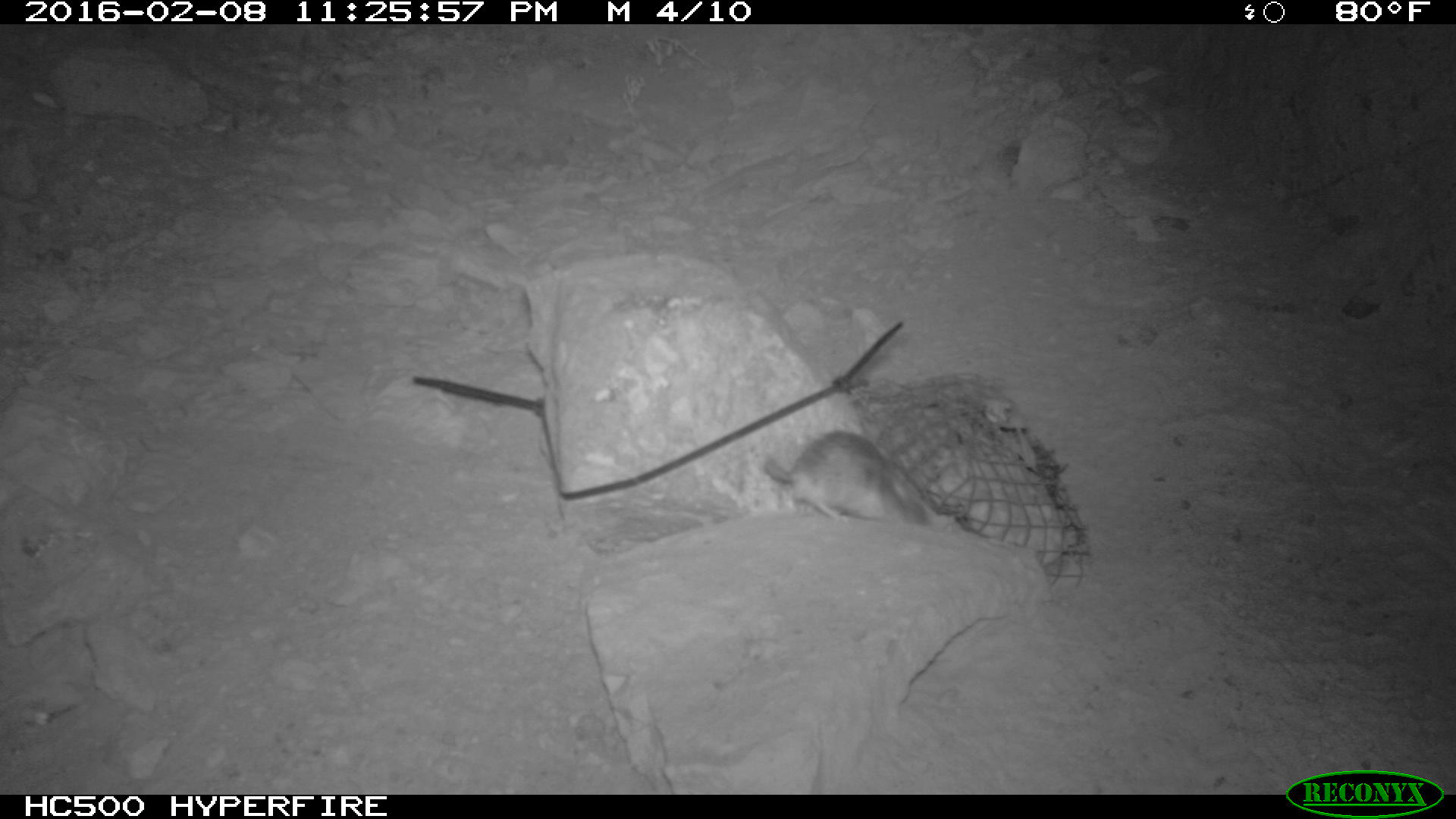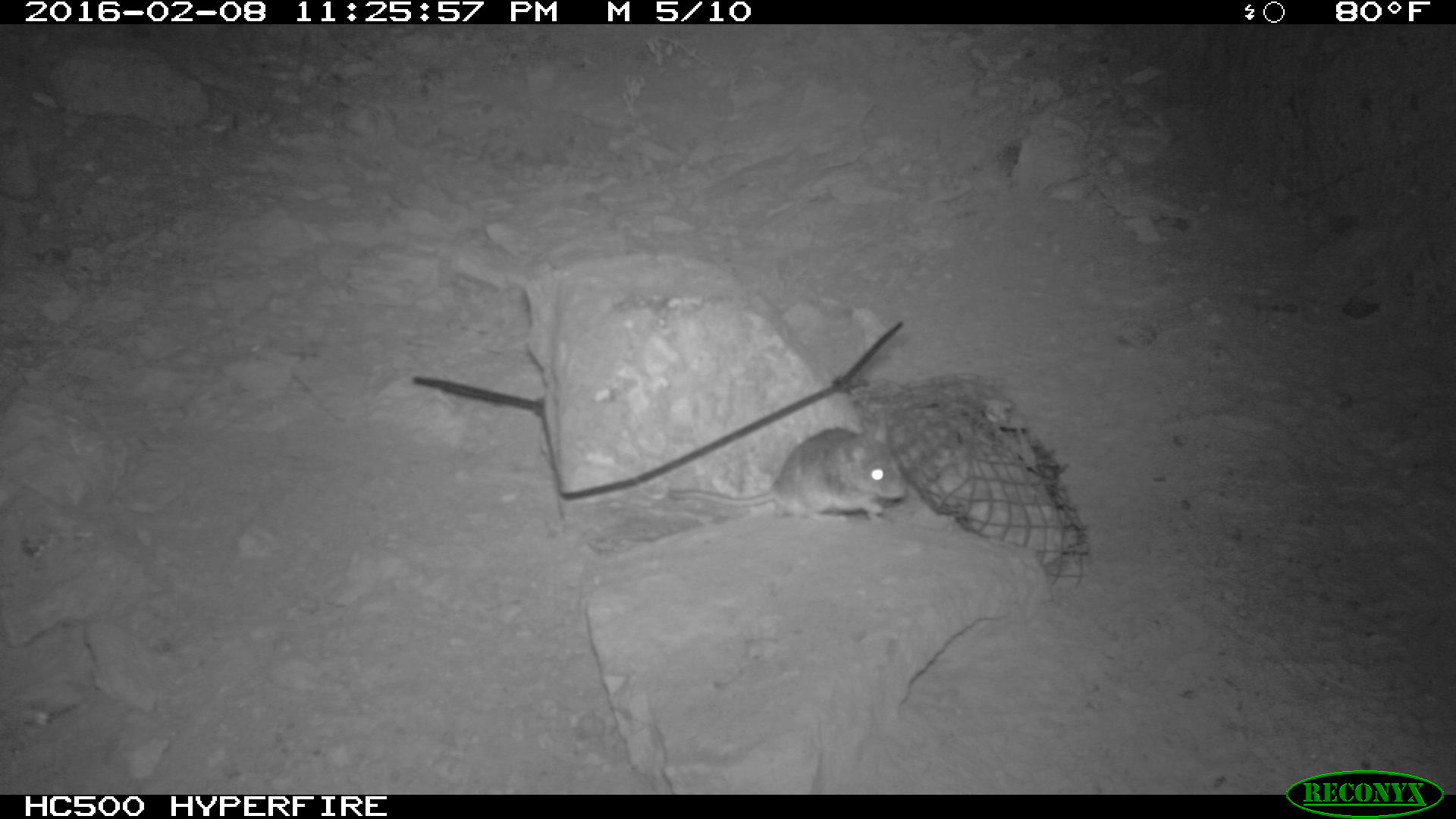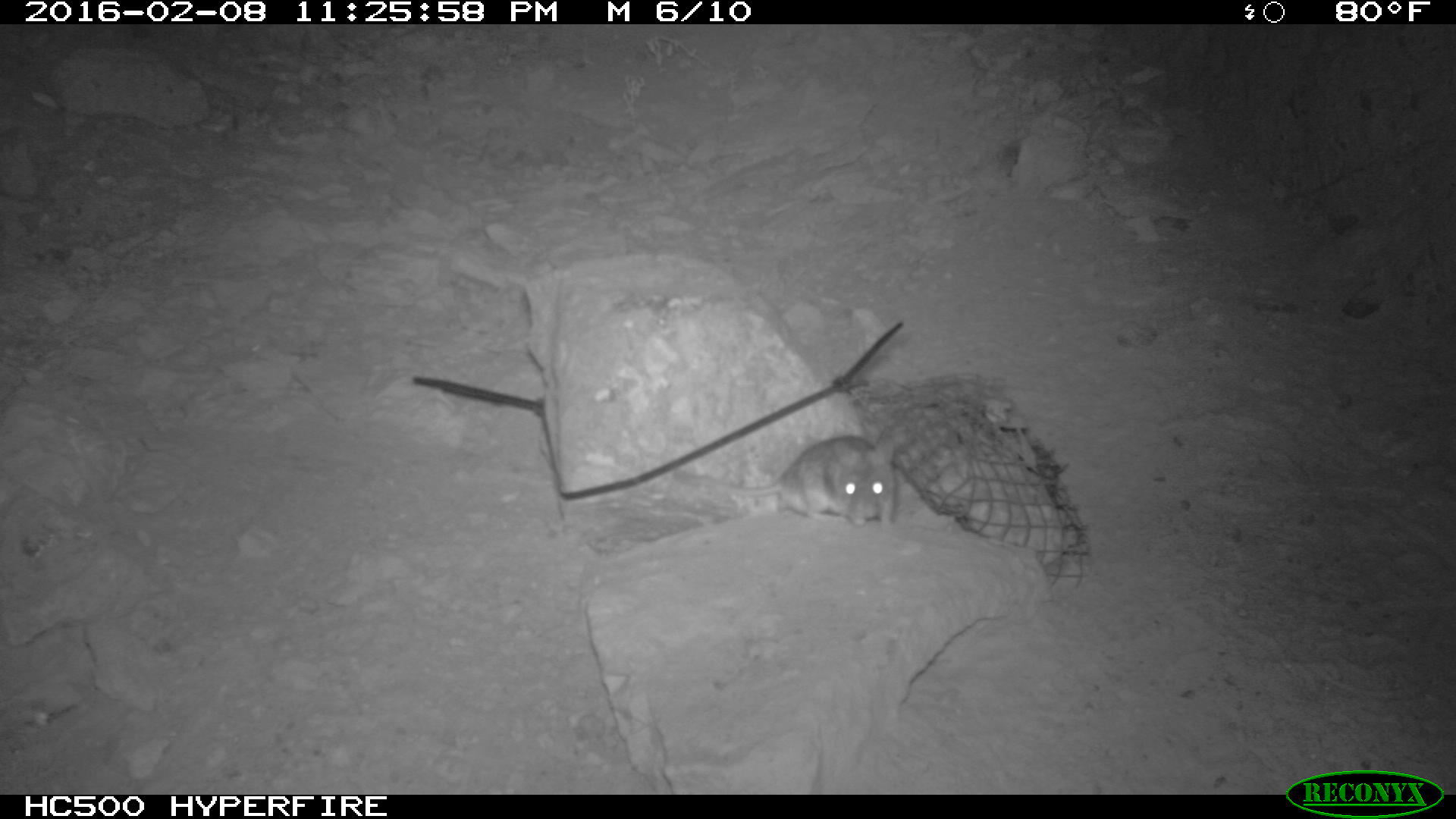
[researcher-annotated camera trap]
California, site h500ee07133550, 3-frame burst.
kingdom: Animalia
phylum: Chordata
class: Mammalia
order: Rodentia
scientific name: Rodentia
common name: rodent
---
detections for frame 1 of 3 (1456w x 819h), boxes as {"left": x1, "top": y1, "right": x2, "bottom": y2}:
rodent: {"left": 756, "top": 428, "right": 929, "bottom": 530}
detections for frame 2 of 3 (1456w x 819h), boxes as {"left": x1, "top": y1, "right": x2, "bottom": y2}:
rodent: {"left": 667, "top": 411, "right": 902, "bottom": 530}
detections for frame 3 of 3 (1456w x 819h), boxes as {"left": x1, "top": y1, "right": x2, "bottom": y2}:
rodent: {"left": 670, "top": 426, "right": 898, "bottom": 533}